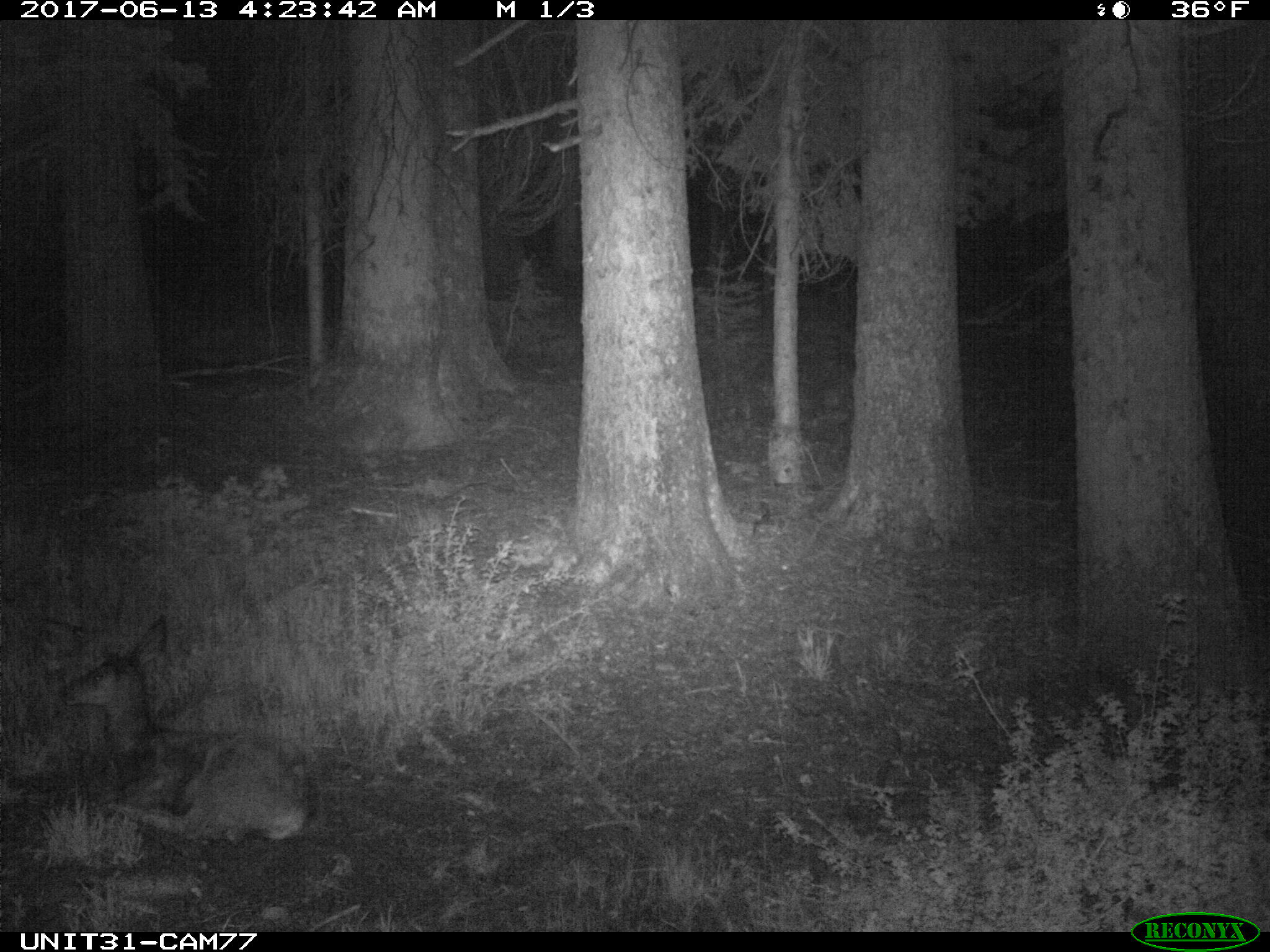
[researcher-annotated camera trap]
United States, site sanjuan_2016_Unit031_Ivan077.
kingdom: Animalia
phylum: Chordata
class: Mammalia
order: Artiodactyla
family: Cervidae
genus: Odocoileus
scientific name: Odocoileus hemionus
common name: mule deer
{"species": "Odocoileus hemionus (mule deer)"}